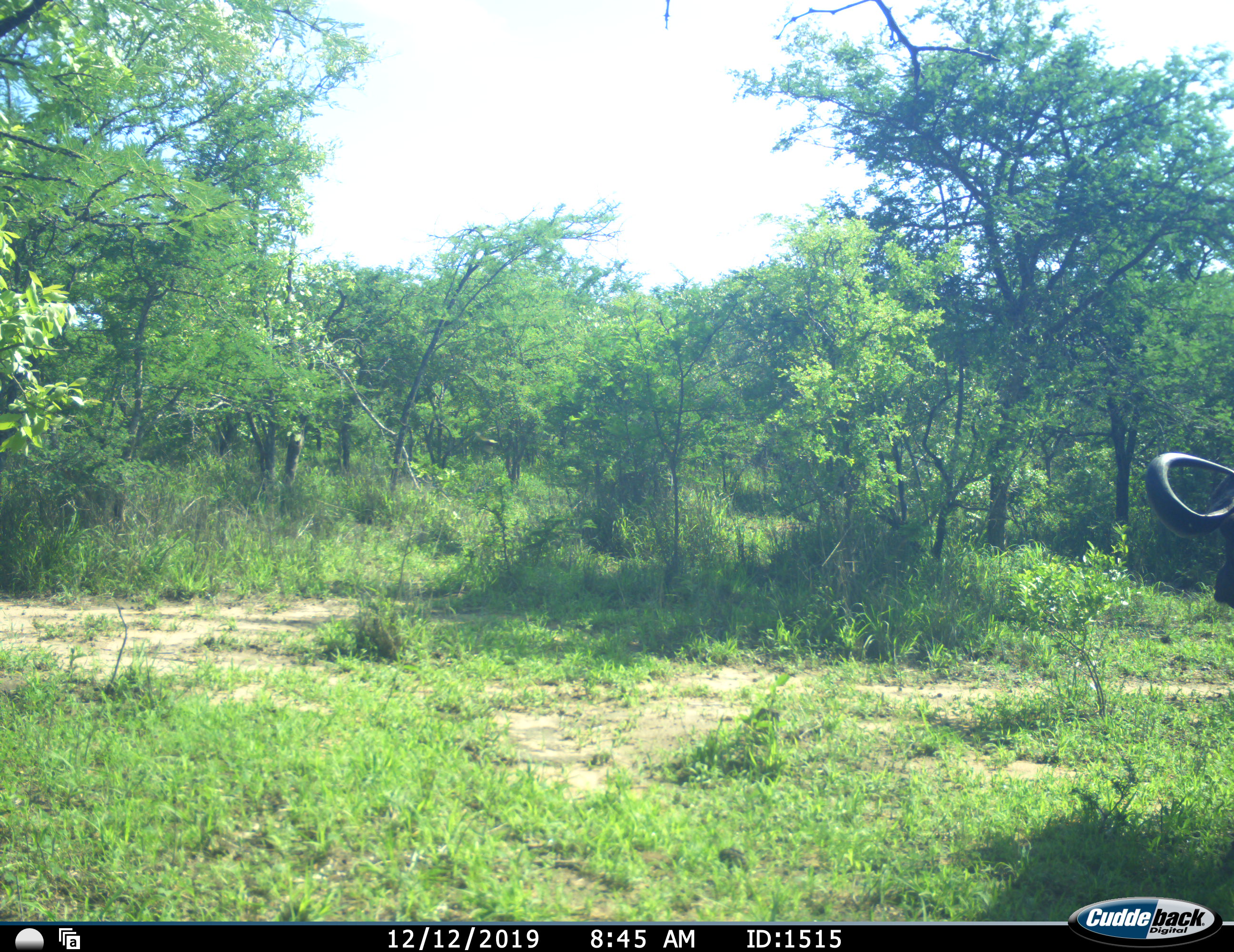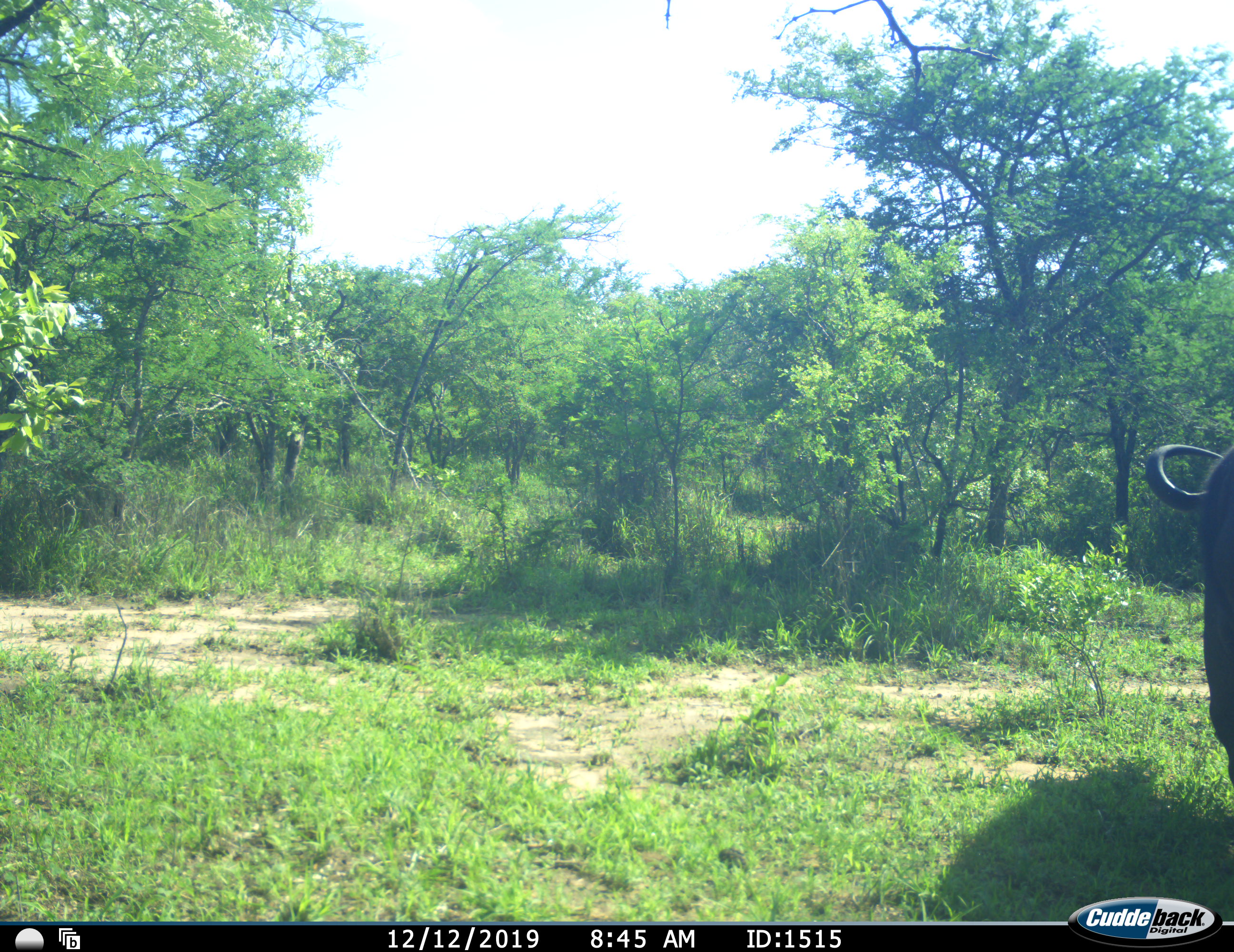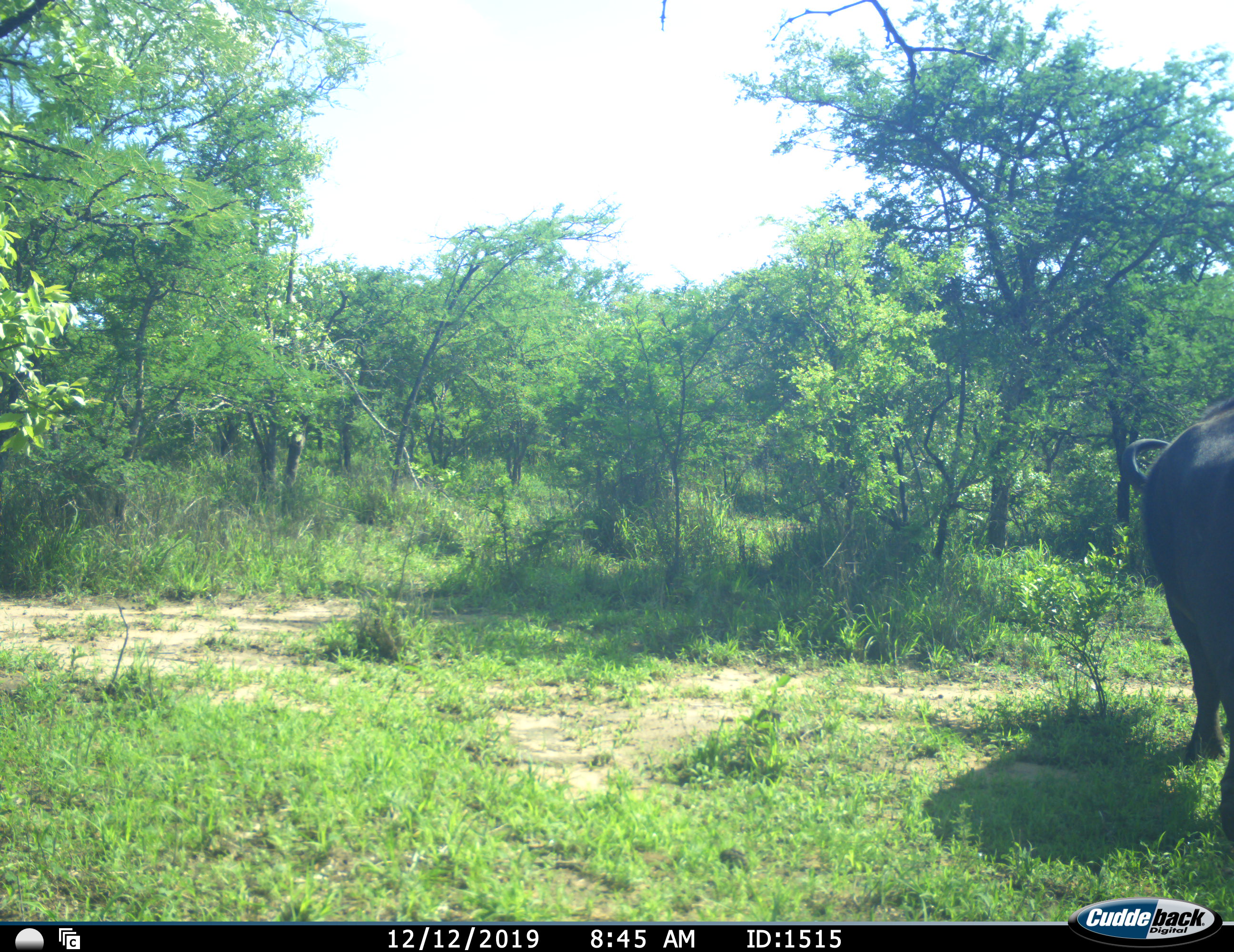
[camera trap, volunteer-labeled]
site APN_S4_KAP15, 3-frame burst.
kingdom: Animalia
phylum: Chordata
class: Mammalia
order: Artiodactyla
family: Bovidae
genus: Syncerus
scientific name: Syncerus caffer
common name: african buffalo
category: buffalo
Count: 1.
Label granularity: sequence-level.